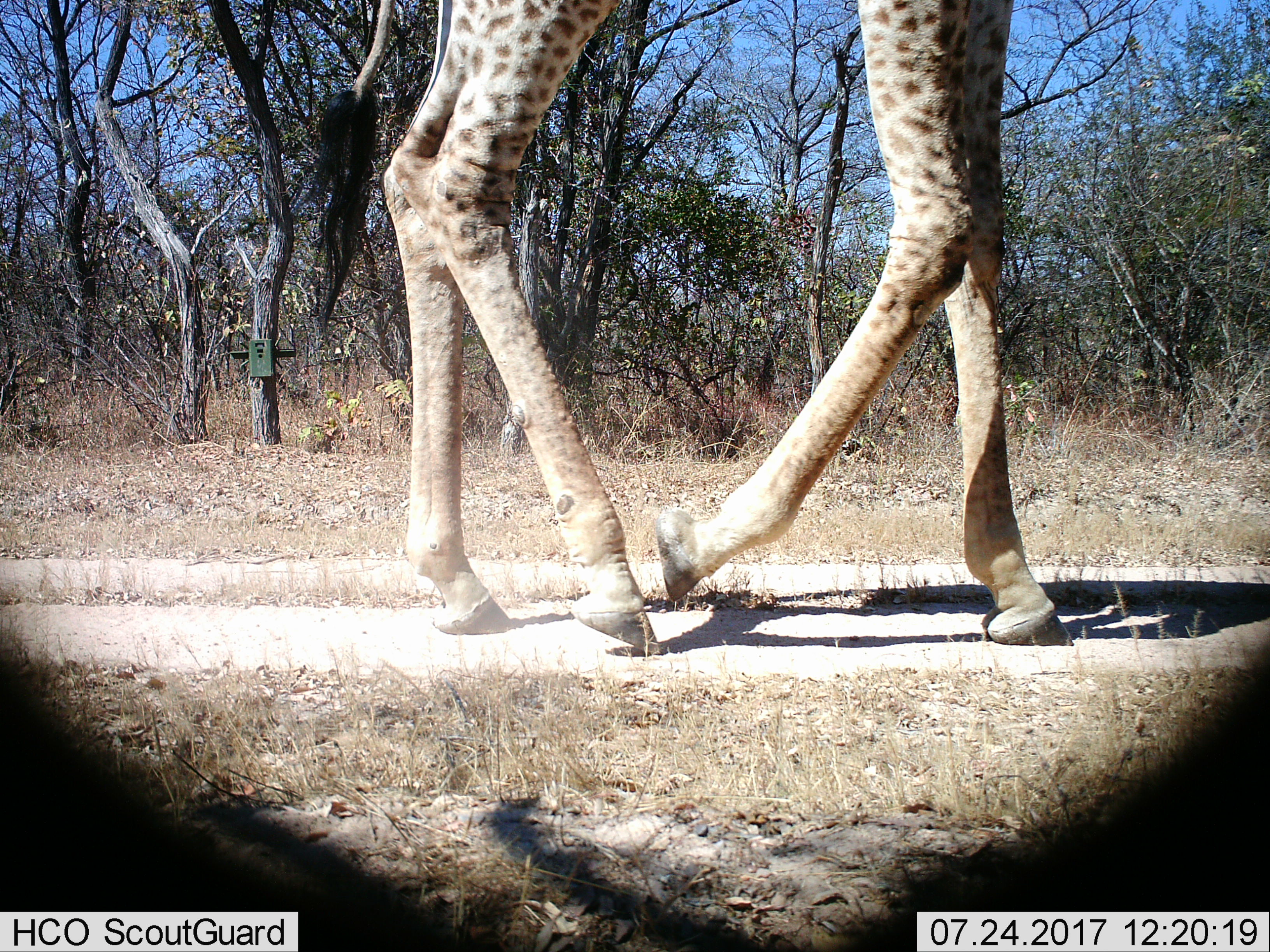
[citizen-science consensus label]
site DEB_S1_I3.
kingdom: Animalia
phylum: Chordata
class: Mammalia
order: Artiodactyla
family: Giraffidae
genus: Giraffa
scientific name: Giraffa camelopardalis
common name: giraffe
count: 1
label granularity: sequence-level